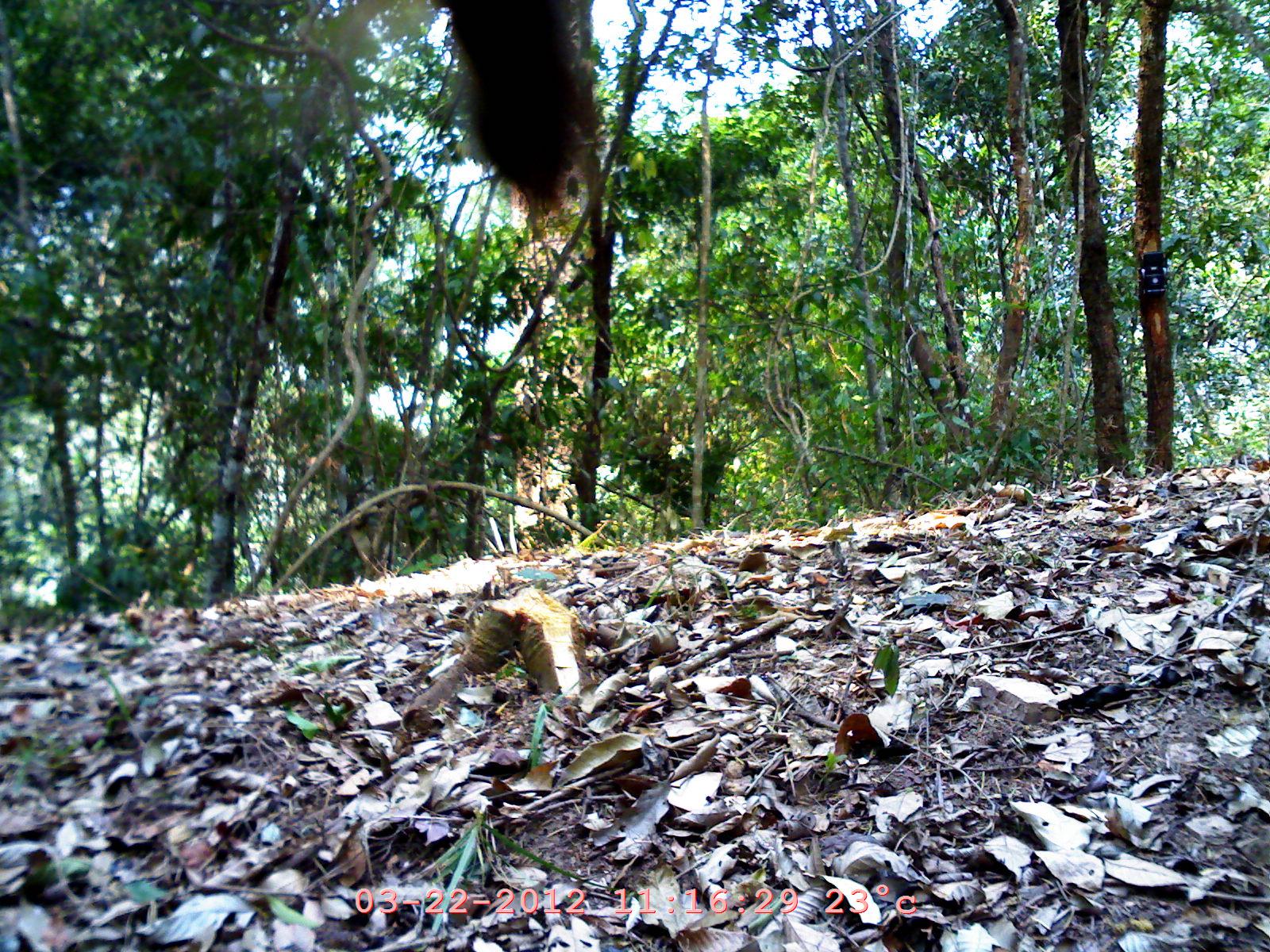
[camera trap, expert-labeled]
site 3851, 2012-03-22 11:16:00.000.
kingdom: Animalia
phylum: Chordata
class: Mammalia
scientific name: Mammalia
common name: mammals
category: unknown mammal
Unknown mammal (mammals) (Mammalia), count 1.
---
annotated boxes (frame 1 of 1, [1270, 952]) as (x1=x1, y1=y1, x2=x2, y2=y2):
unknown mammal: (x1=440, y1=1, x2=585, y2=208)